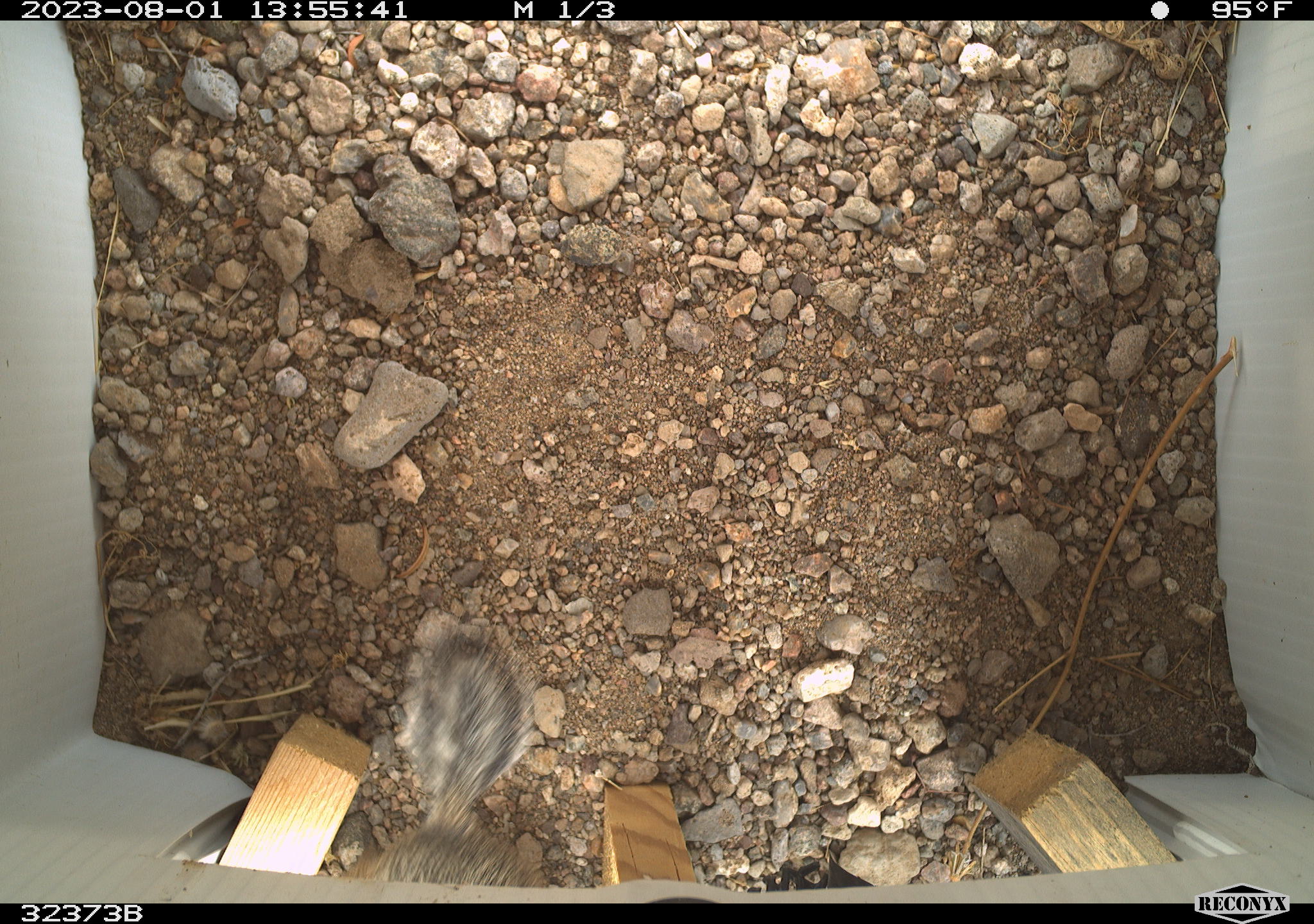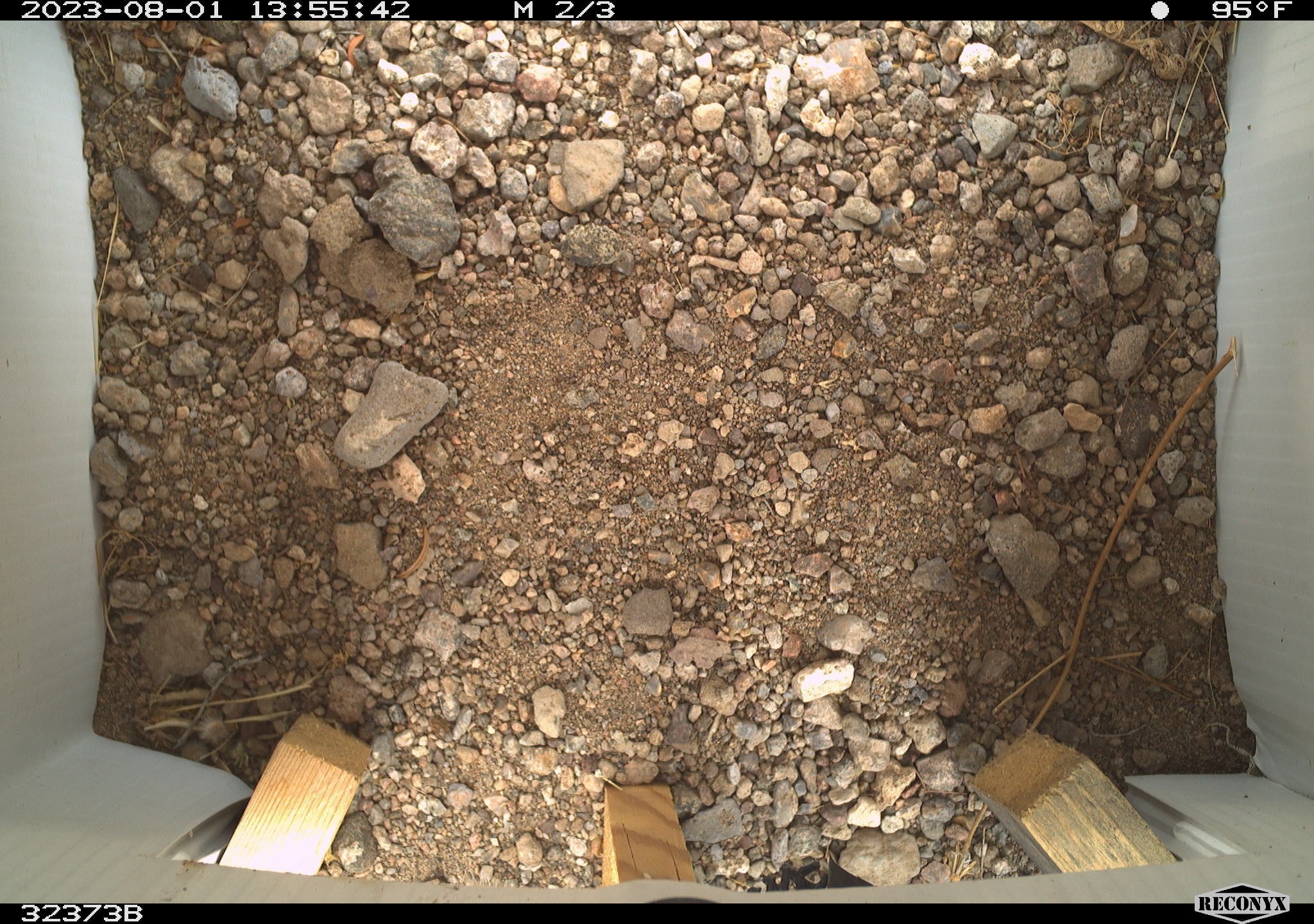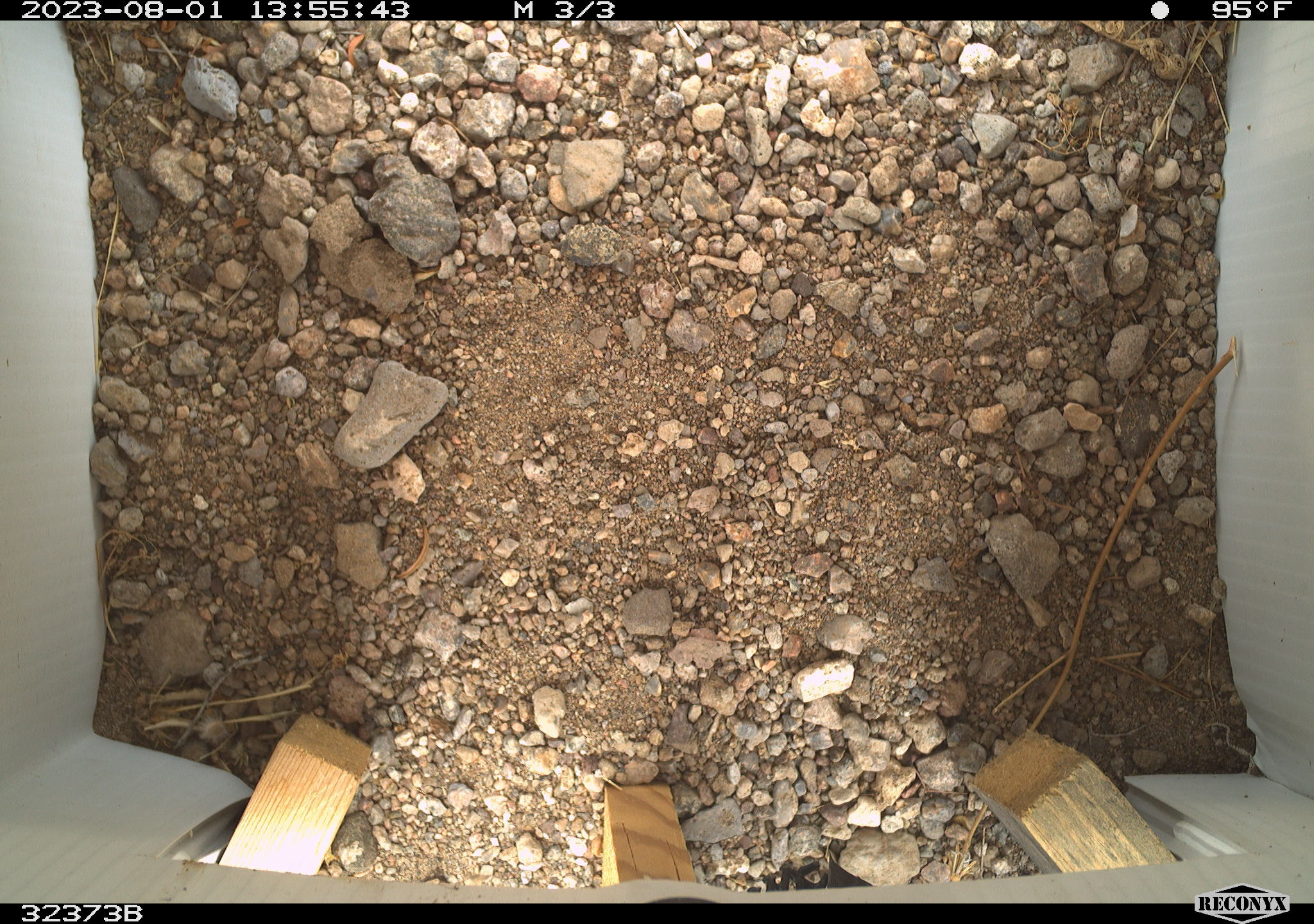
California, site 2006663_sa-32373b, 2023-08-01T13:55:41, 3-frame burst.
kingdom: Animalia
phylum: Chordata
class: Mammalia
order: Rodentia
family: Sciuridae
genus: Ammospermophilus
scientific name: Ammospermophilus leucurus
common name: white-tailed antelope squirrel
White-tailed antelope squirrel (Ammospermophilus leucurus).